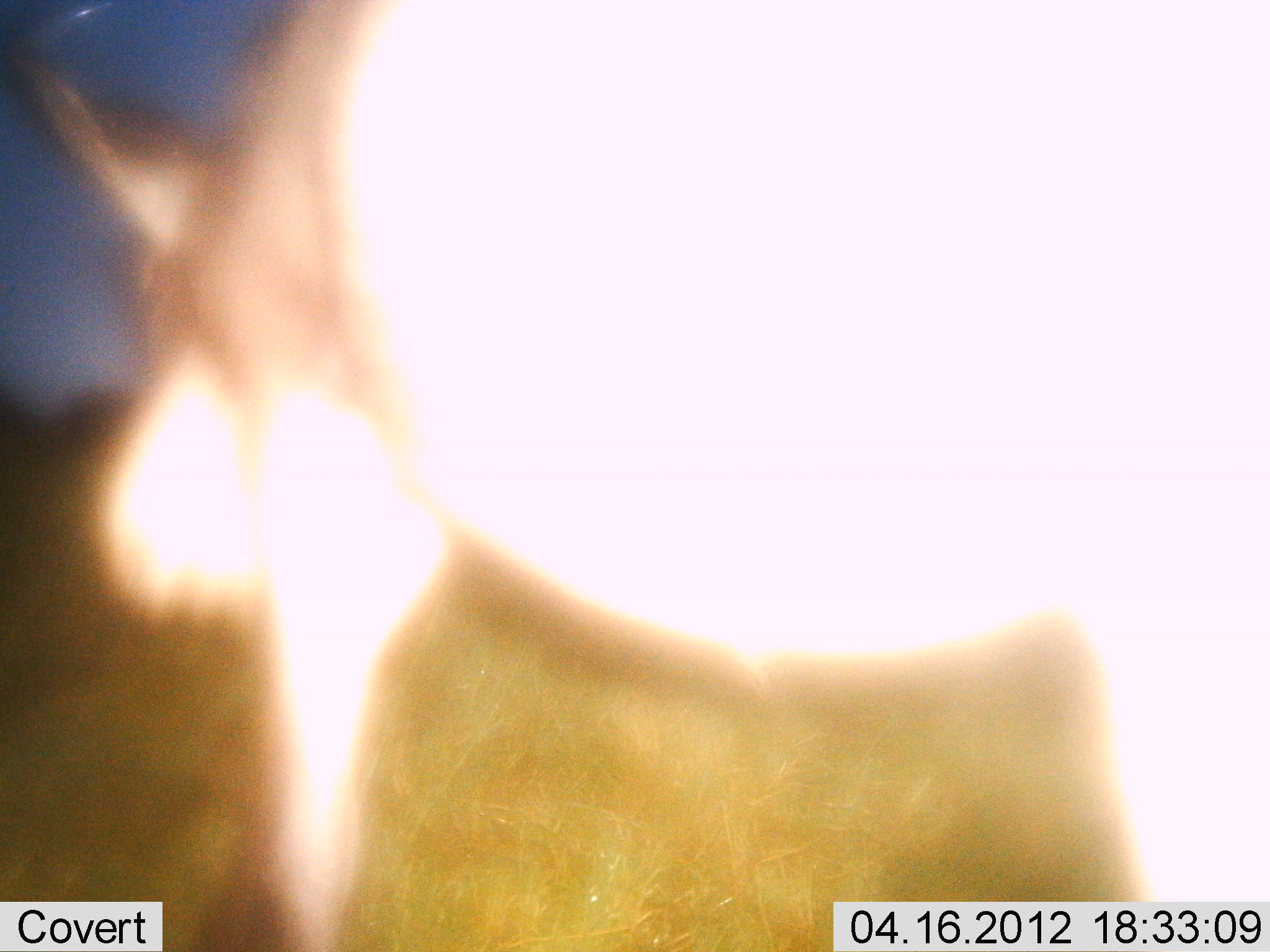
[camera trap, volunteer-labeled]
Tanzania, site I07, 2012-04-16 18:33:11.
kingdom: Animalia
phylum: Chordata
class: Mammalia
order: Artiodactyla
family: Bovidae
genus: Connochaetes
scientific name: Connochaetes taurinus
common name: blue wildebeest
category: wildebeest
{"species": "wildebeest (blue wildebeest) (Connochaetes taurinus)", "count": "1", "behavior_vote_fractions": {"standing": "82%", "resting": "0%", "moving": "18%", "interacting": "0%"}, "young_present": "0%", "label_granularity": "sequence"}